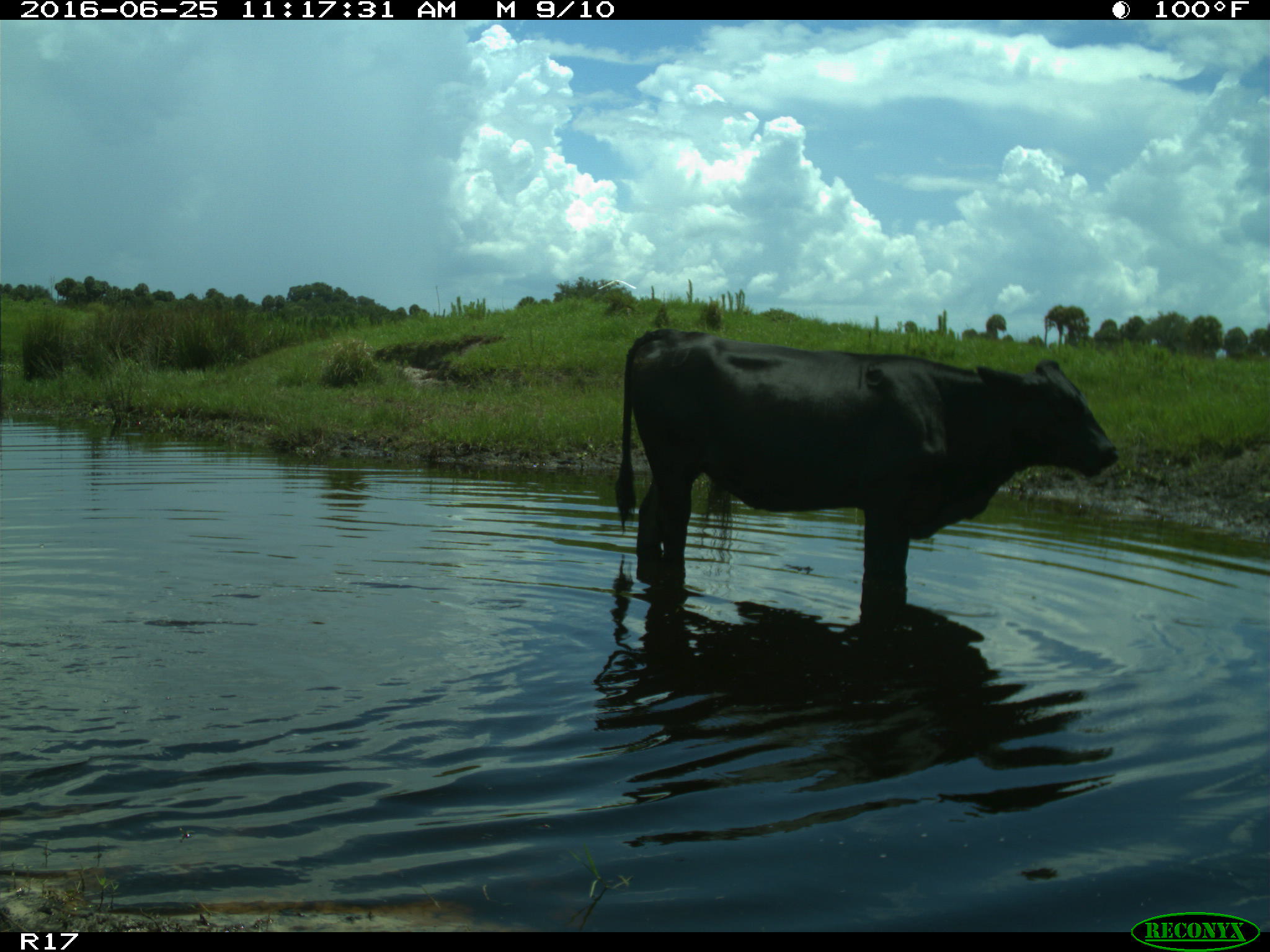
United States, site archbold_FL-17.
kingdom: Animalia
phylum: Chordata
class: Mammalia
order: Artiodactyla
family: Bovidae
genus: Bos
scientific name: Bos taurus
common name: domestic cow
Bos taurus (domestic cow).